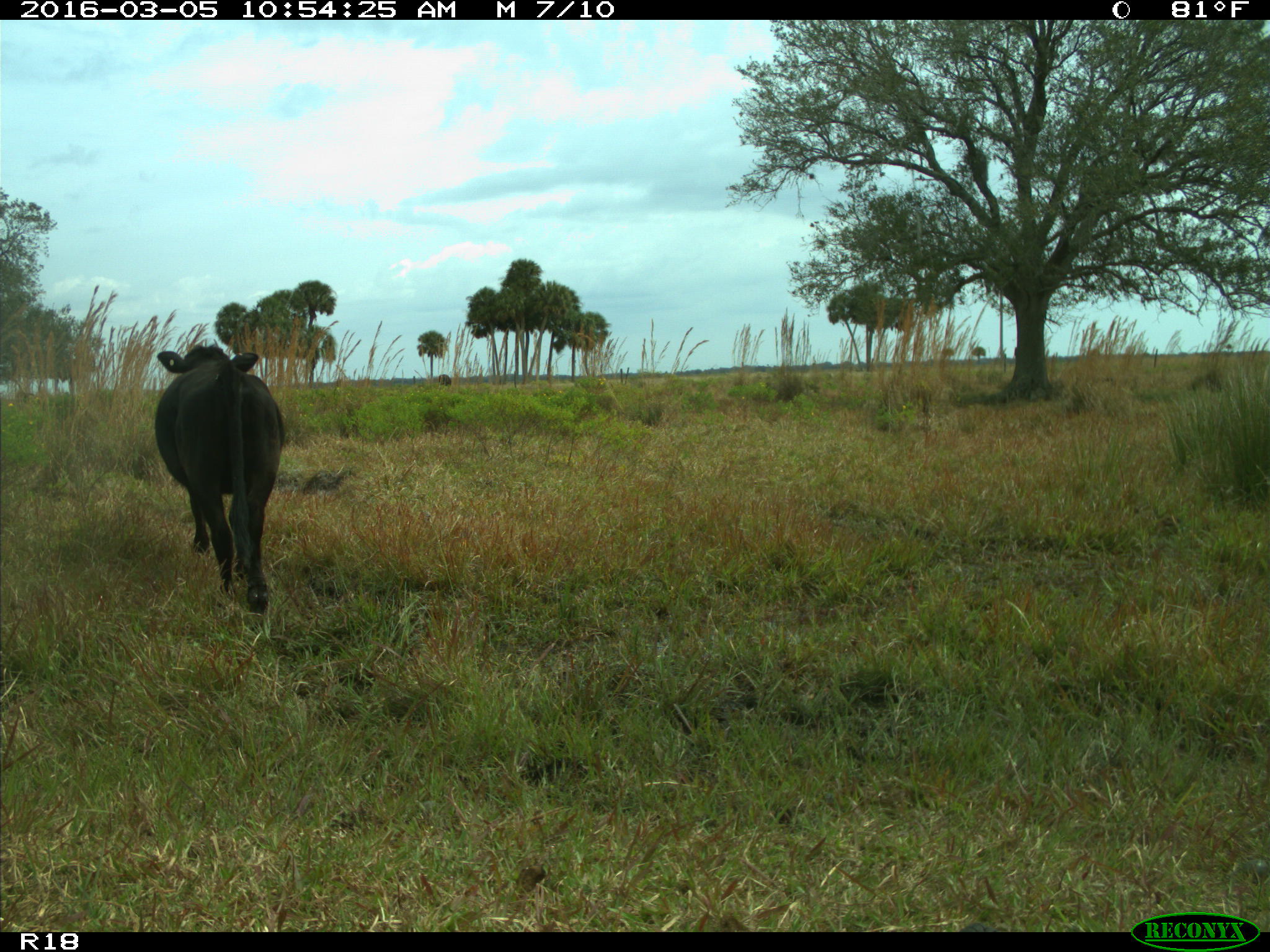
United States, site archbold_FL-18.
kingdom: Animalia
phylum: Chordata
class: Mammalia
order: Artiodactyla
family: Bovidae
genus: Bos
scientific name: Bos taurus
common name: domestic cow